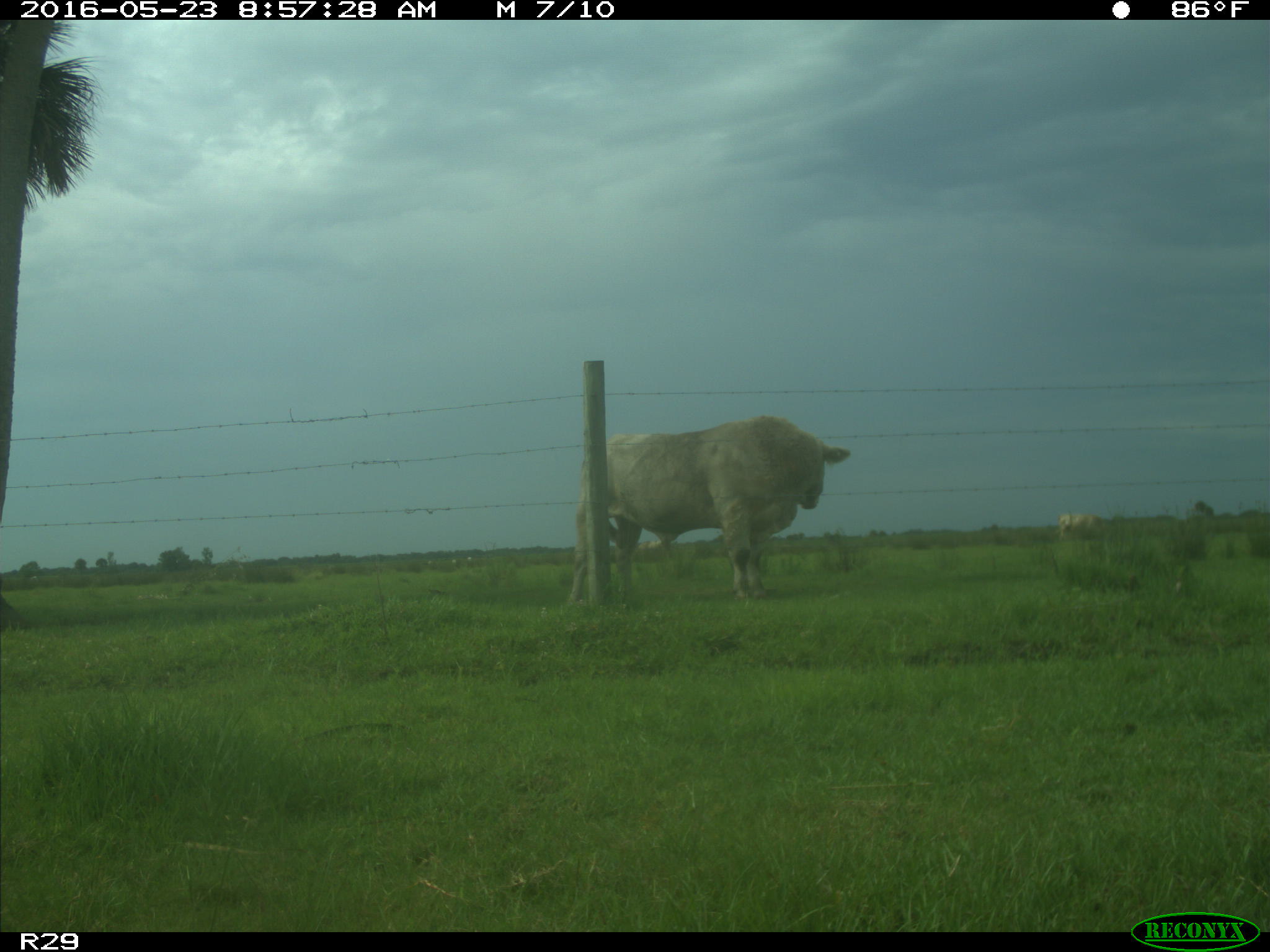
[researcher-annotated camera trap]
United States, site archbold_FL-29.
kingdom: Animalia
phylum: Chordata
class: Mammalia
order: Artiodactyla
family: Bovidae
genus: Bos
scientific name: Bos taurus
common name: domestic cow